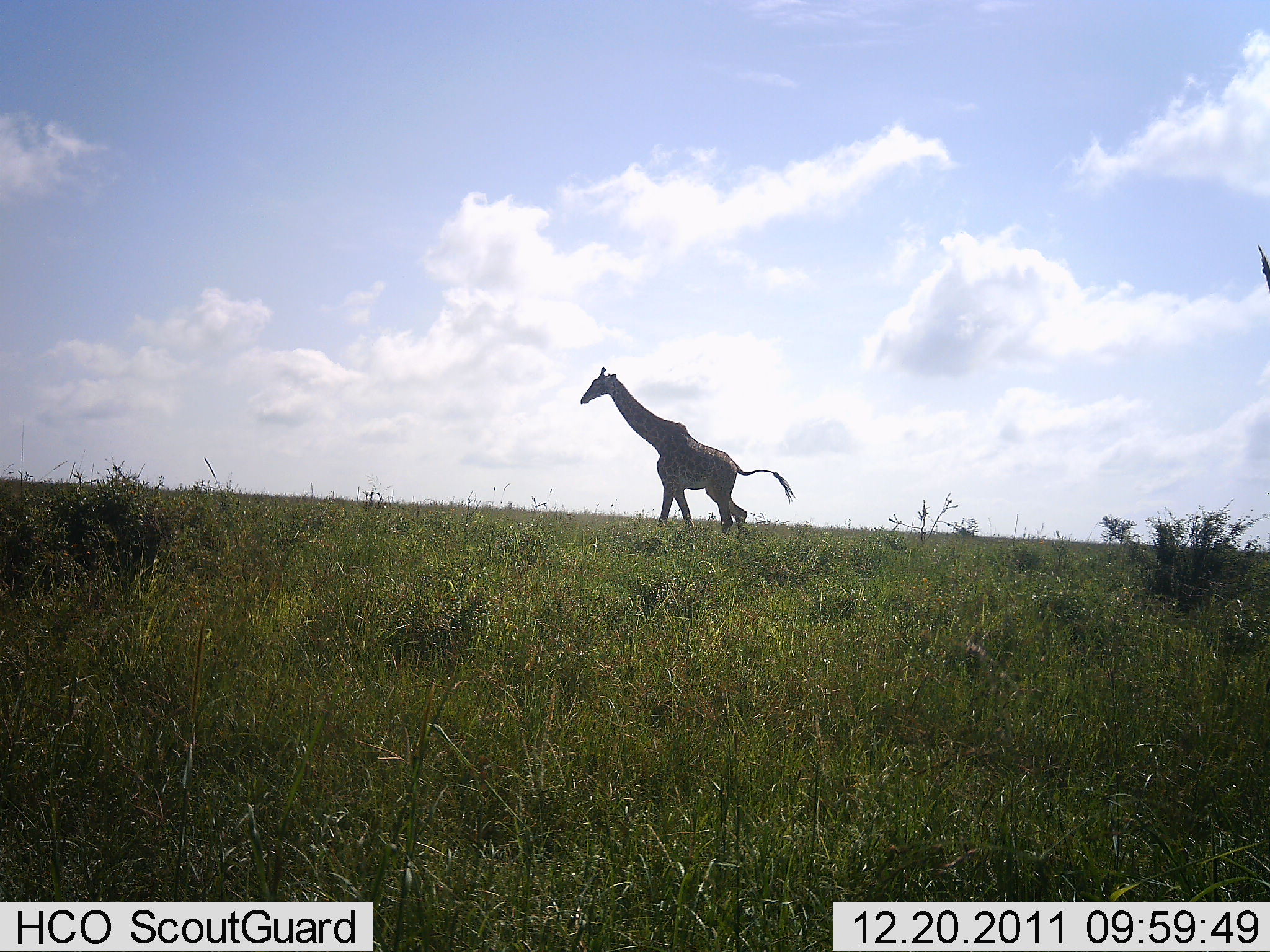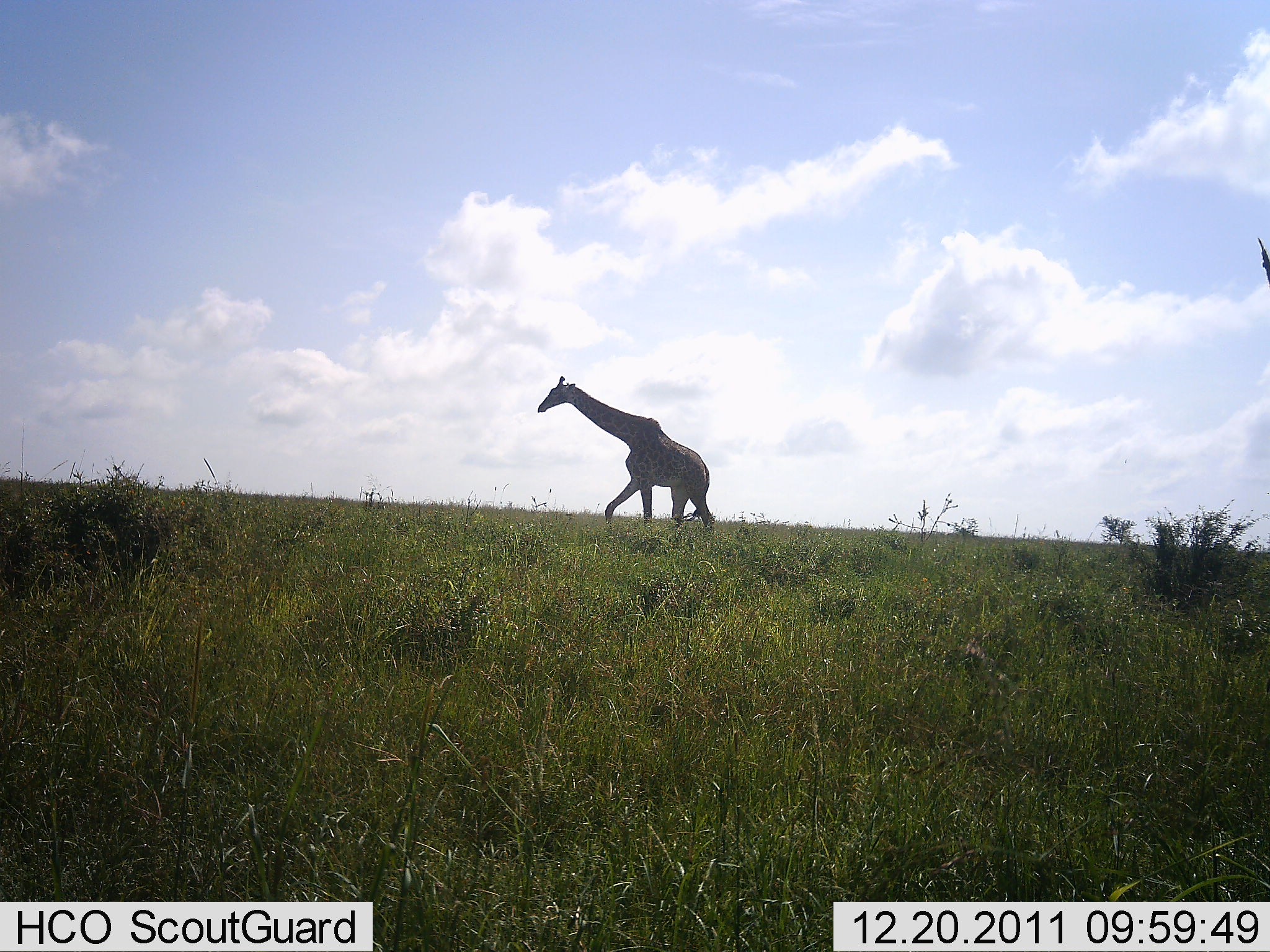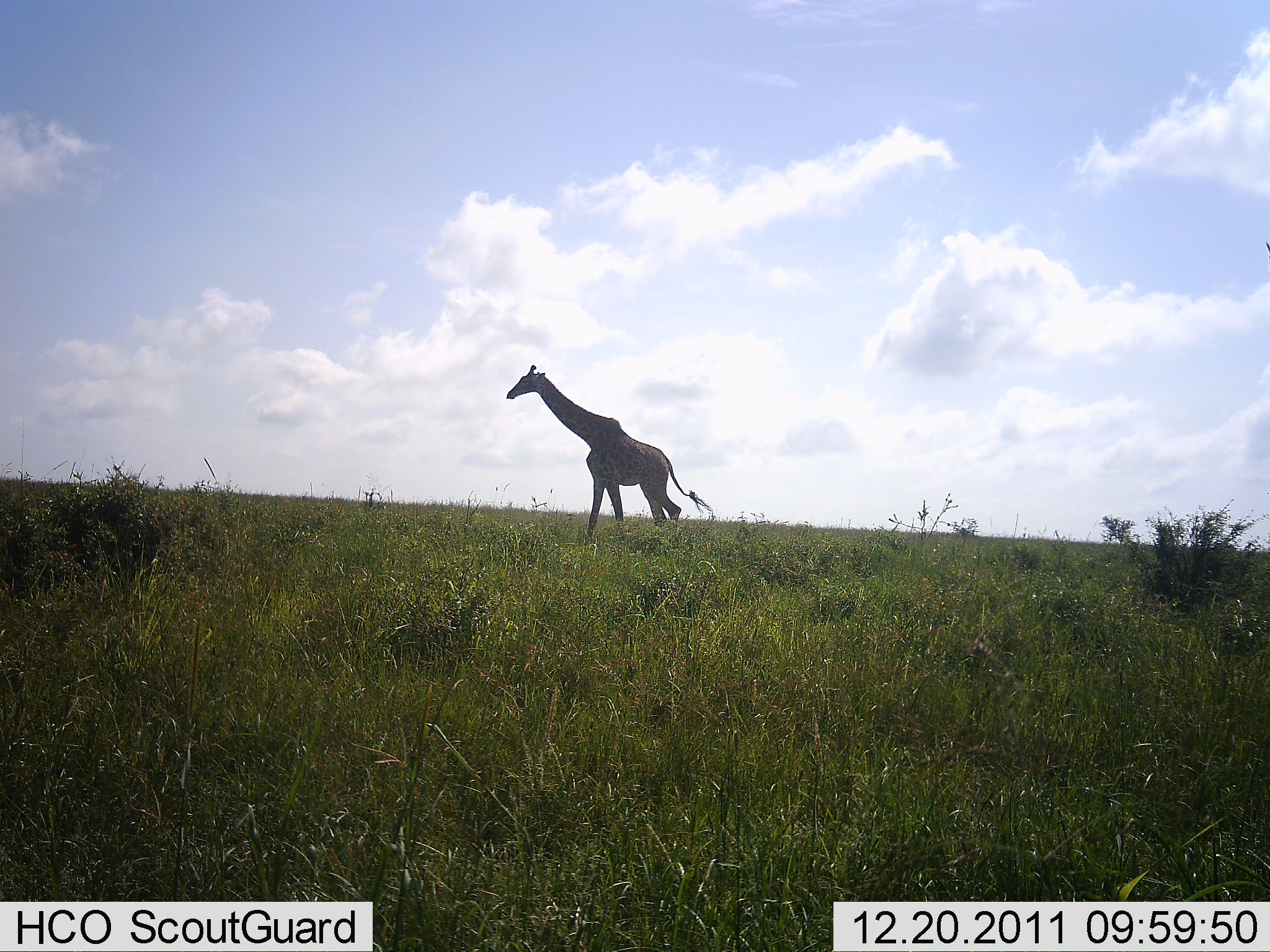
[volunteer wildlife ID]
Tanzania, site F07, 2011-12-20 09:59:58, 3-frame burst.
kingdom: Animalia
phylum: Chordata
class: Mammalia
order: Artiodactyla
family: Giraffidae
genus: Giraffa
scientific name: Giraffa camelopardalis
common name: giraffe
Giraffe (Giraffa camelopardalis), count 1. Behavior (volunteer vote fractions): standing 0%, resting 0%, moving 100%, interacting 0%. Young present (vote fraction): 0%. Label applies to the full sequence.